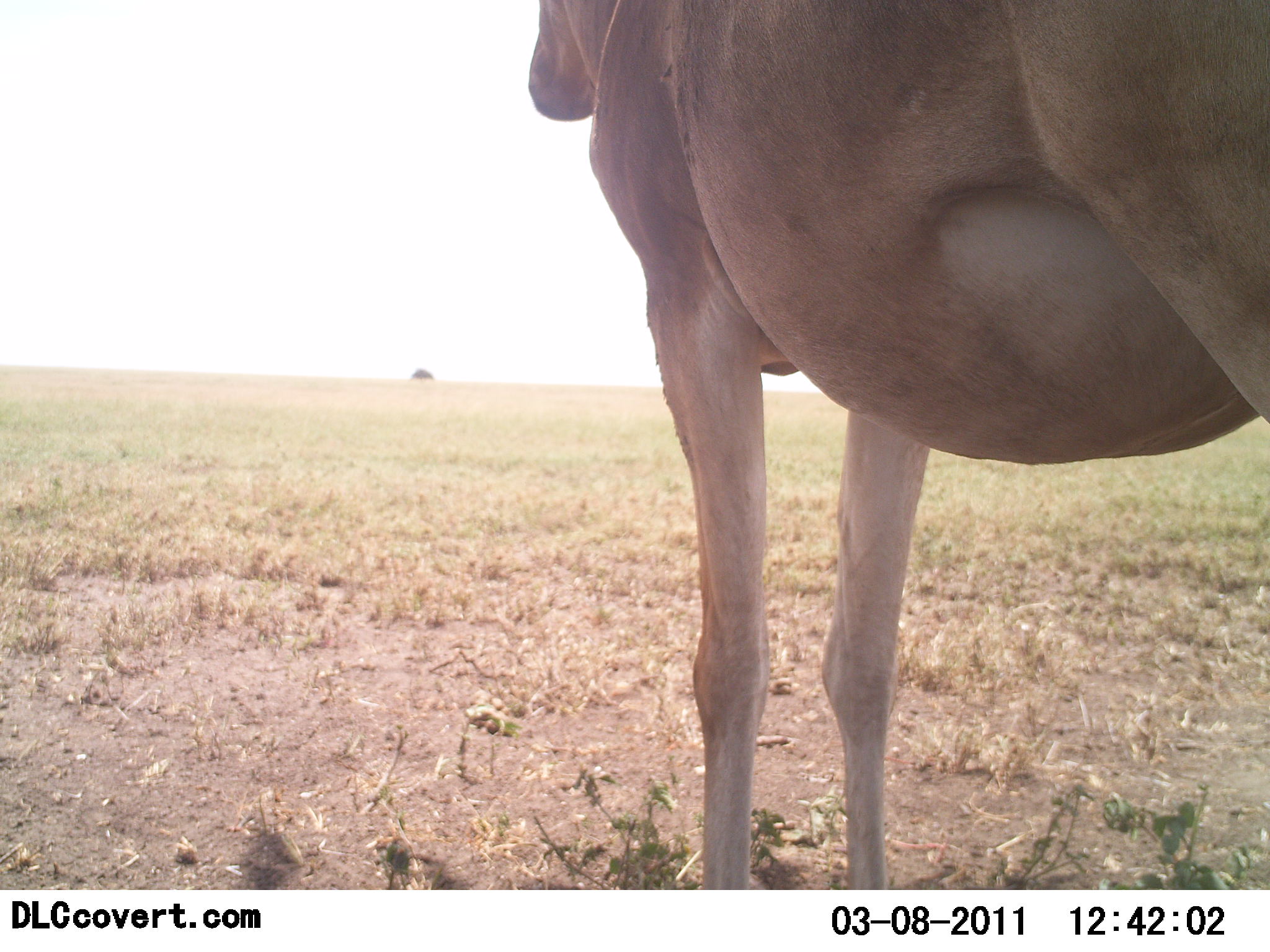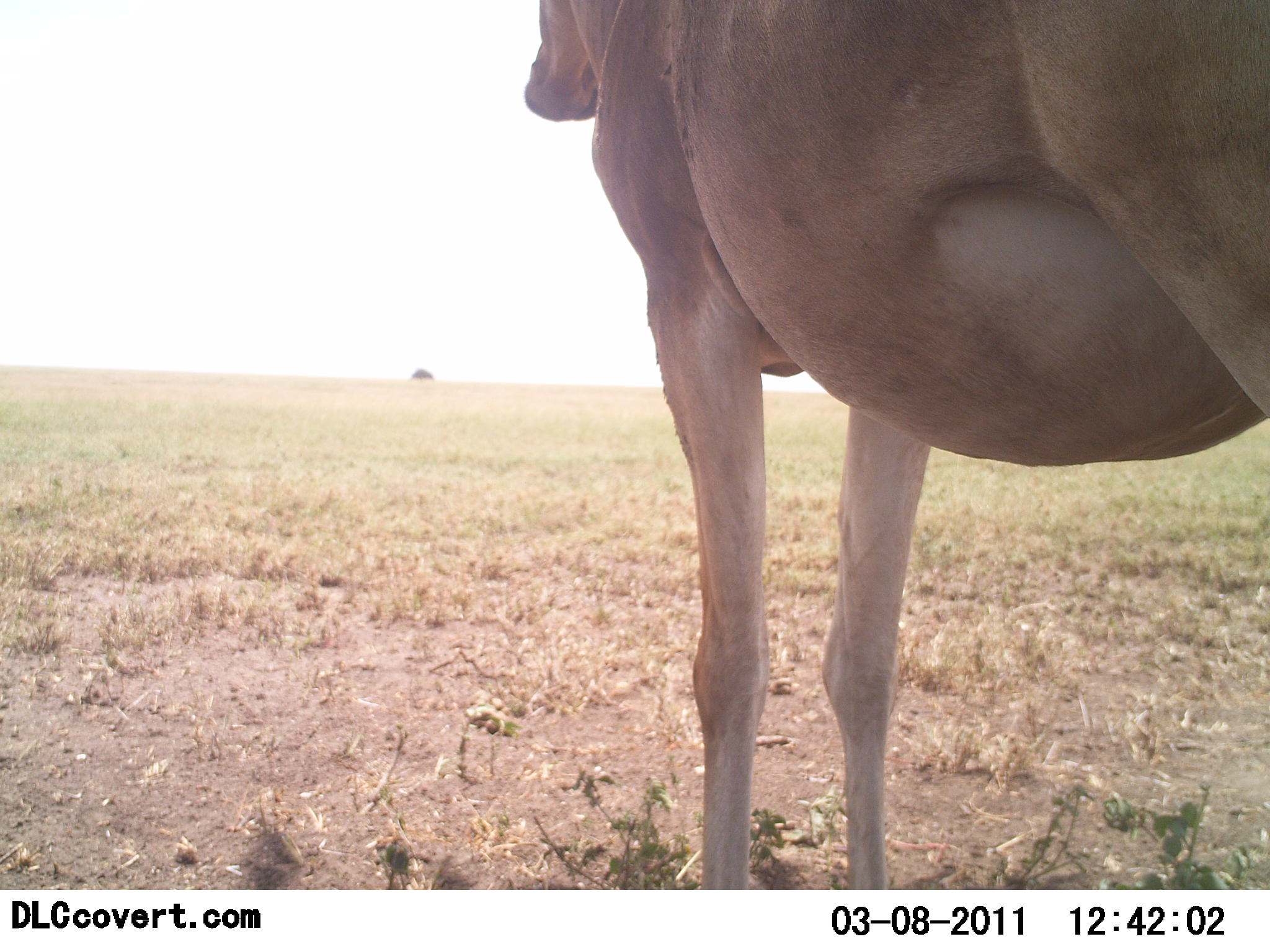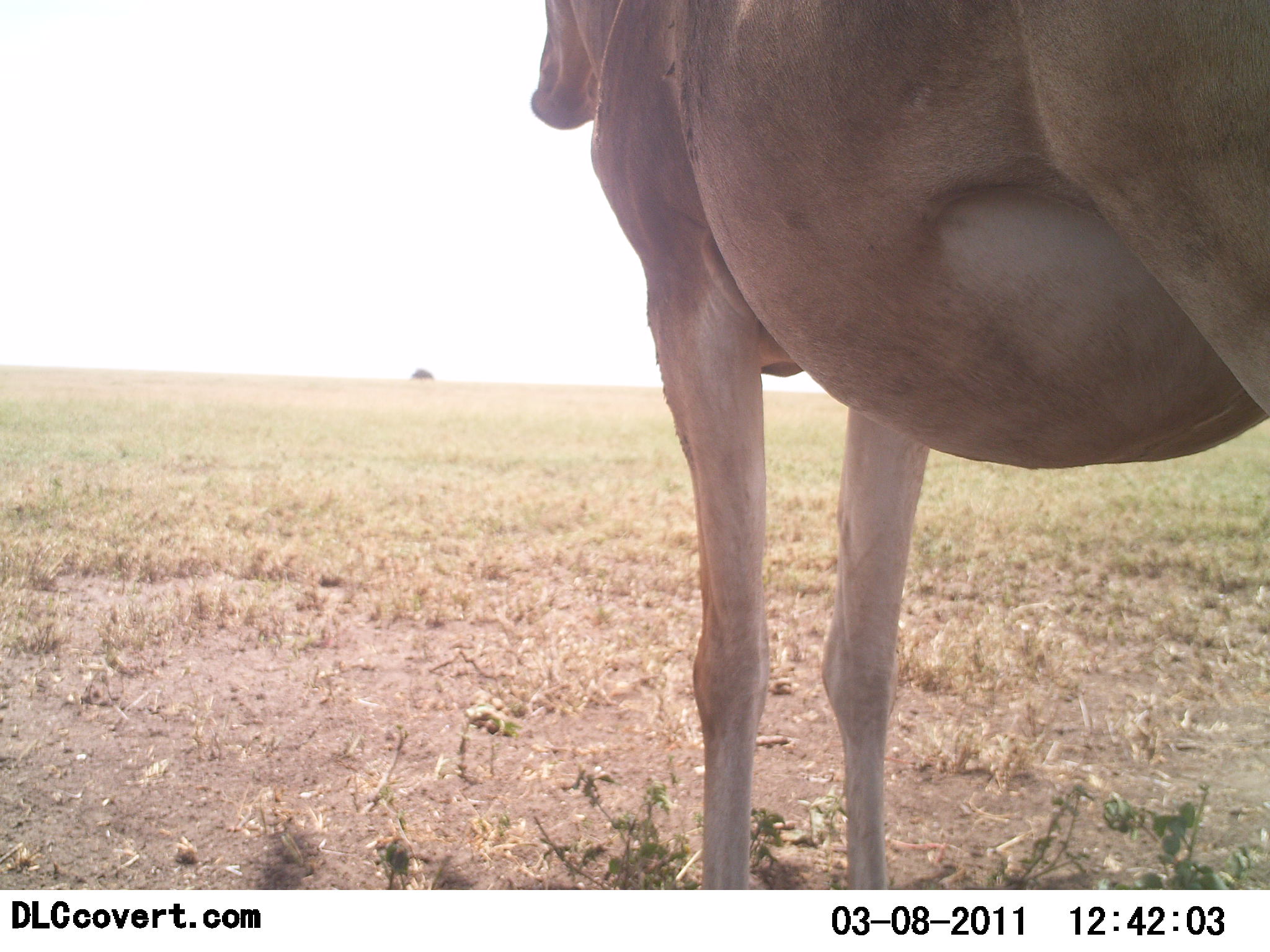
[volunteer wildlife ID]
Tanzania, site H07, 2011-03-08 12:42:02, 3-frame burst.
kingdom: Animalia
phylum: Chordata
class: Mammalia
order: Artiodactyla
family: Bovidae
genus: Alcelaphus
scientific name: Alcelaphus buselaphus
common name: hartebeest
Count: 1.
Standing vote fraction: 100%.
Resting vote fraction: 0%.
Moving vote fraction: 0%.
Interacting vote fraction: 0%.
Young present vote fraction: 0%.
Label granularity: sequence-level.